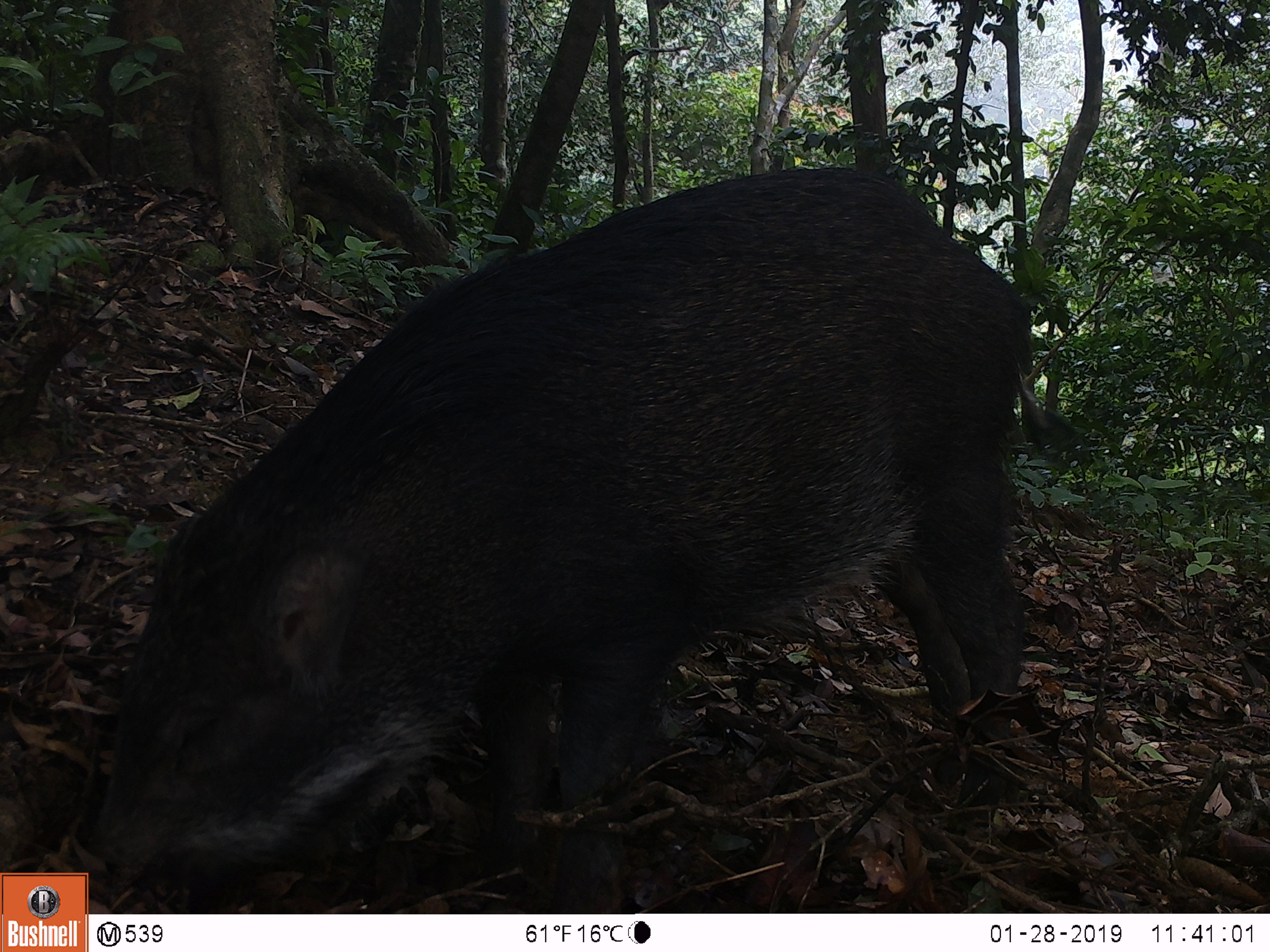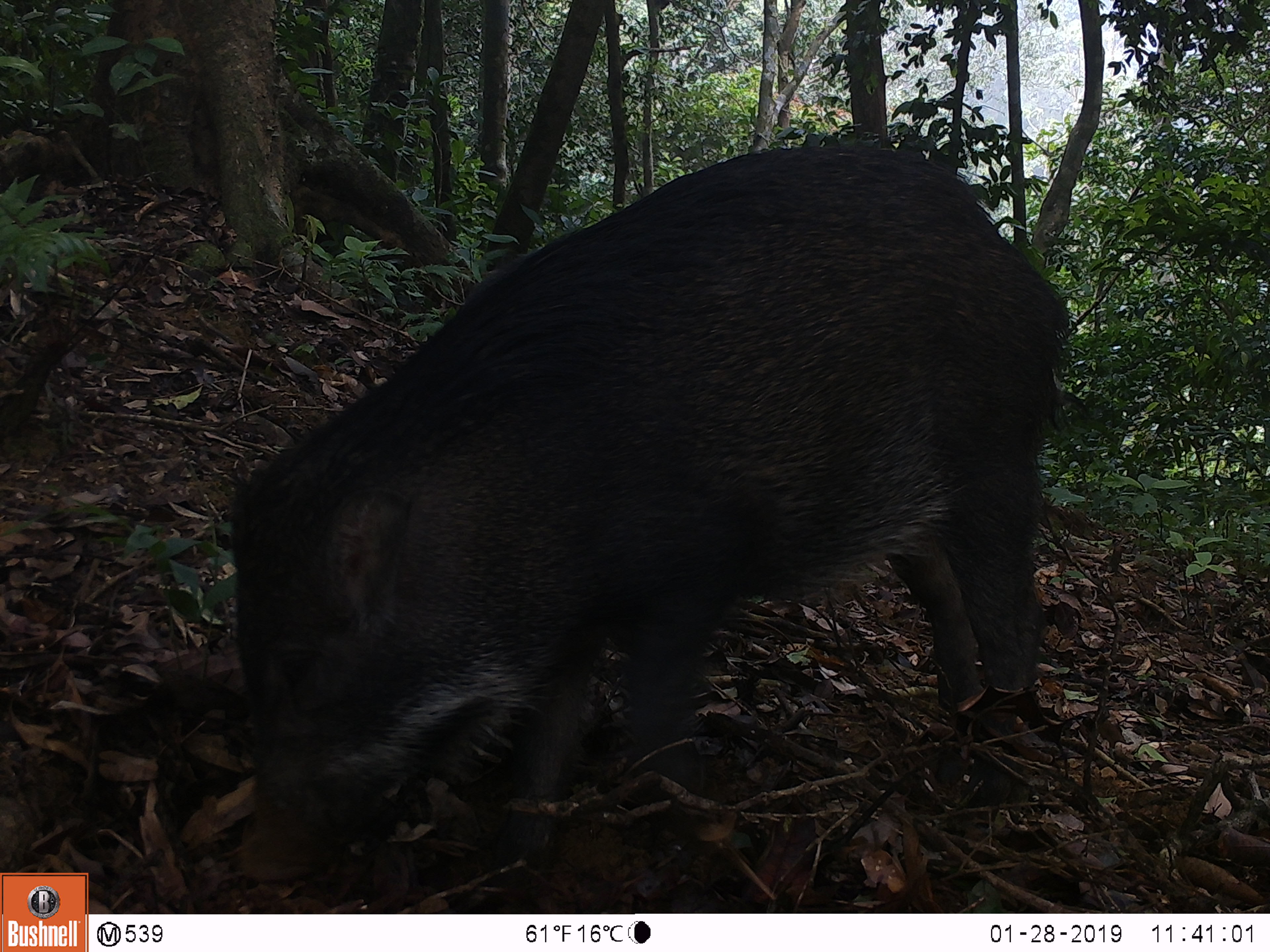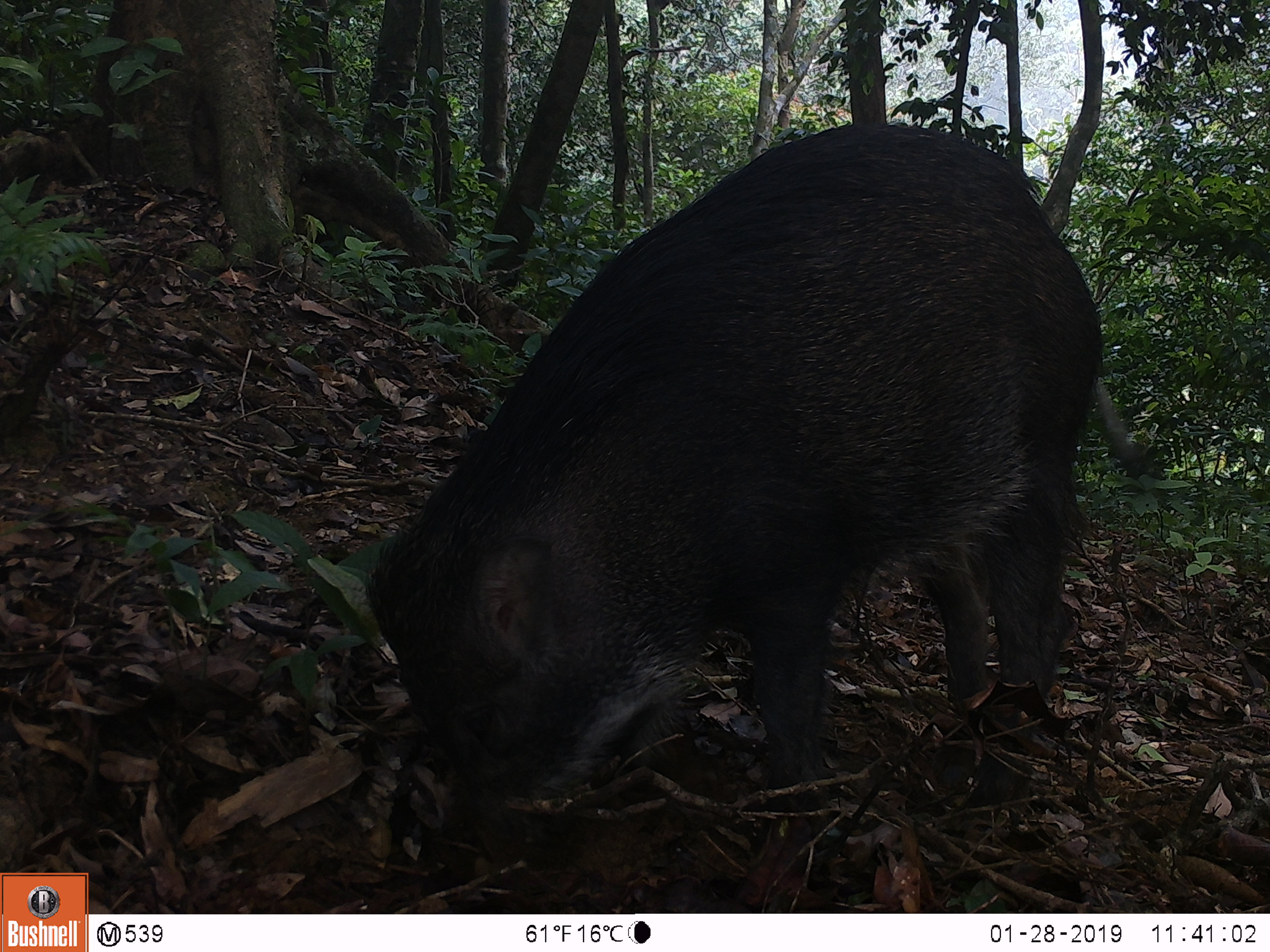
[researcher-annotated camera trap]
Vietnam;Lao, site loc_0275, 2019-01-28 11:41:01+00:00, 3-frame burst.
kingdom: Animalia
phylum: Chordata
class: Mammalia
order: Artiodactyla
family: Suidae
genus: Sus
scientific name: Sus scrofa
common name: eurasian wild pig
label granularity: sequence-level